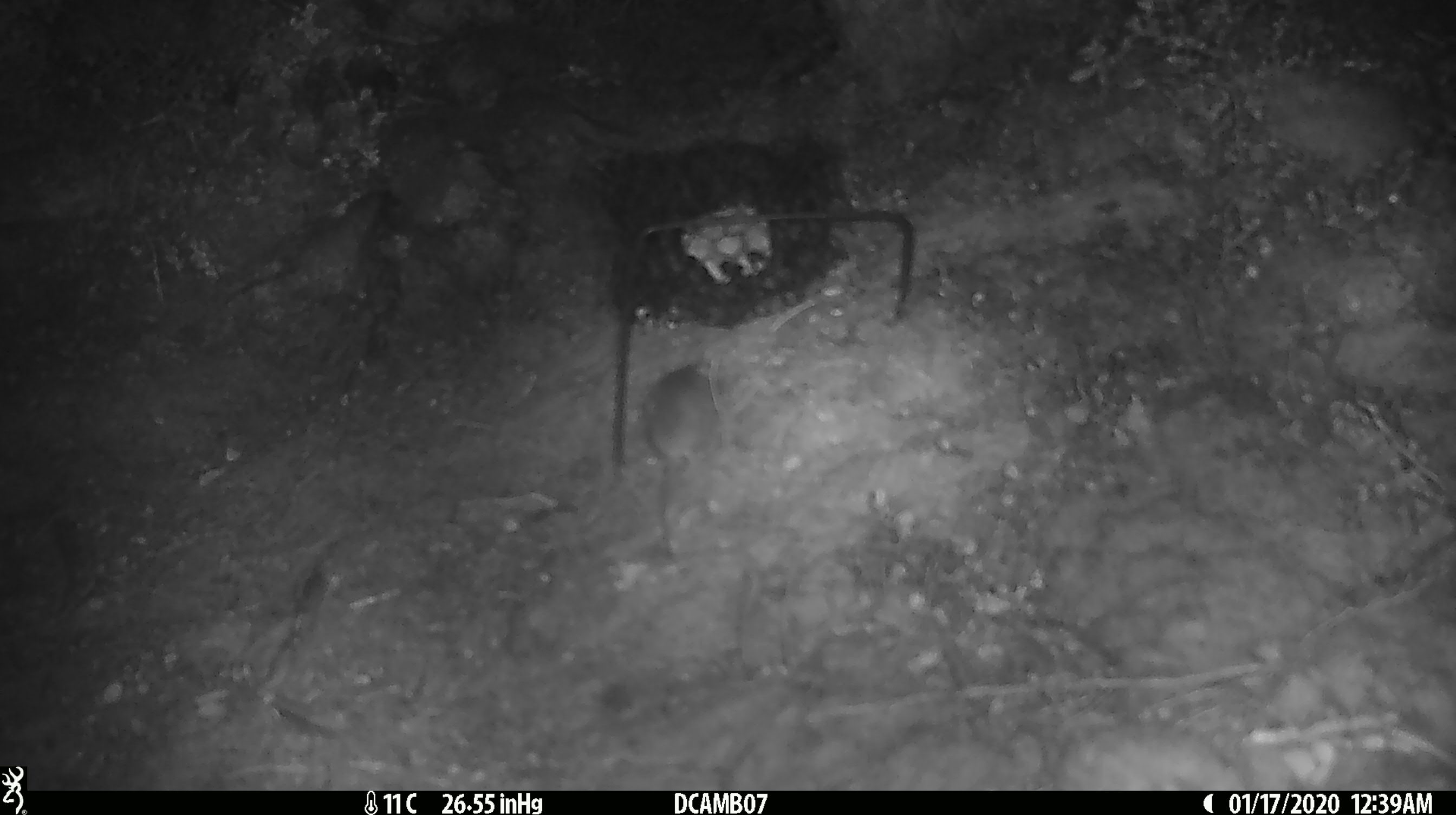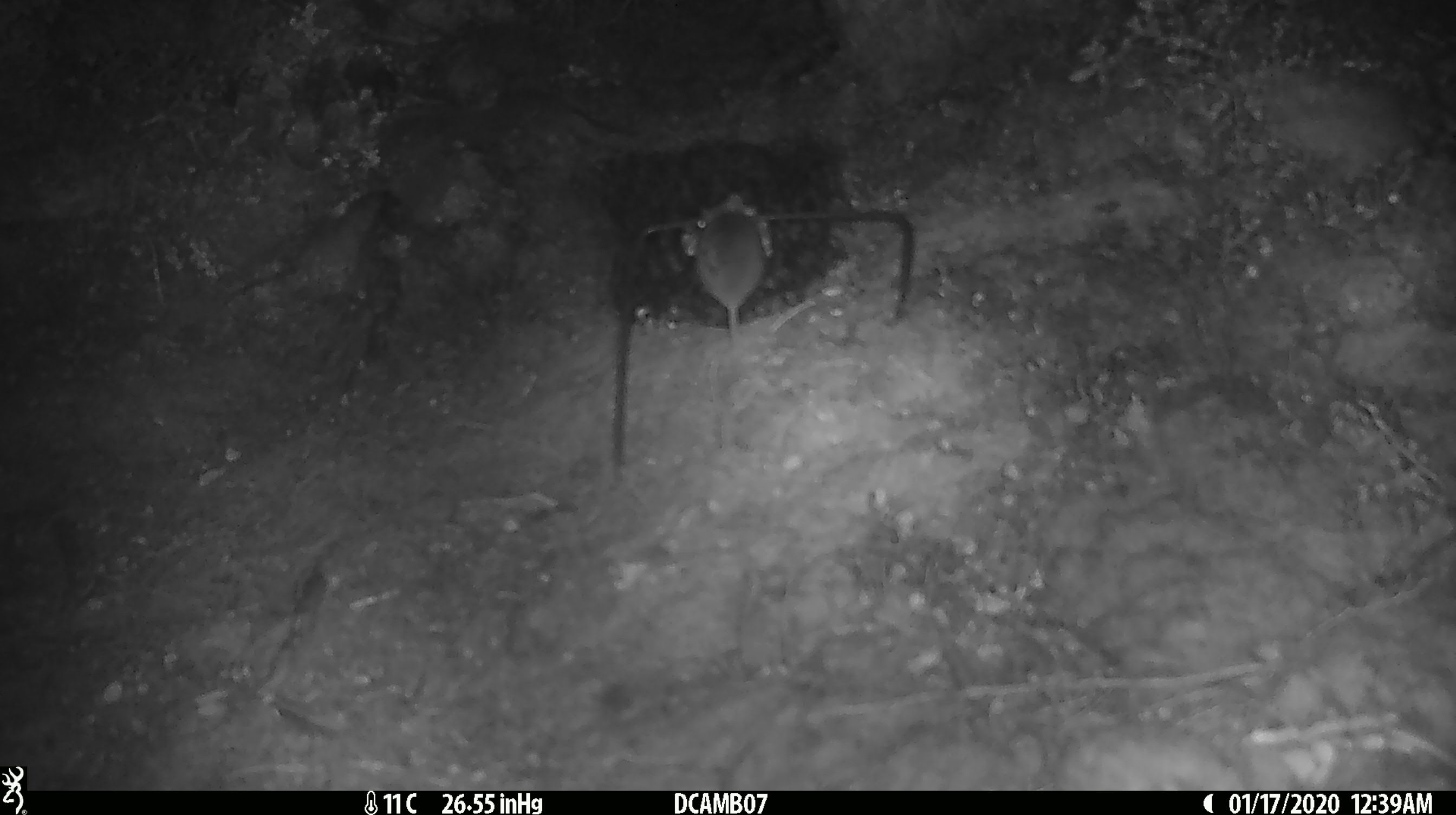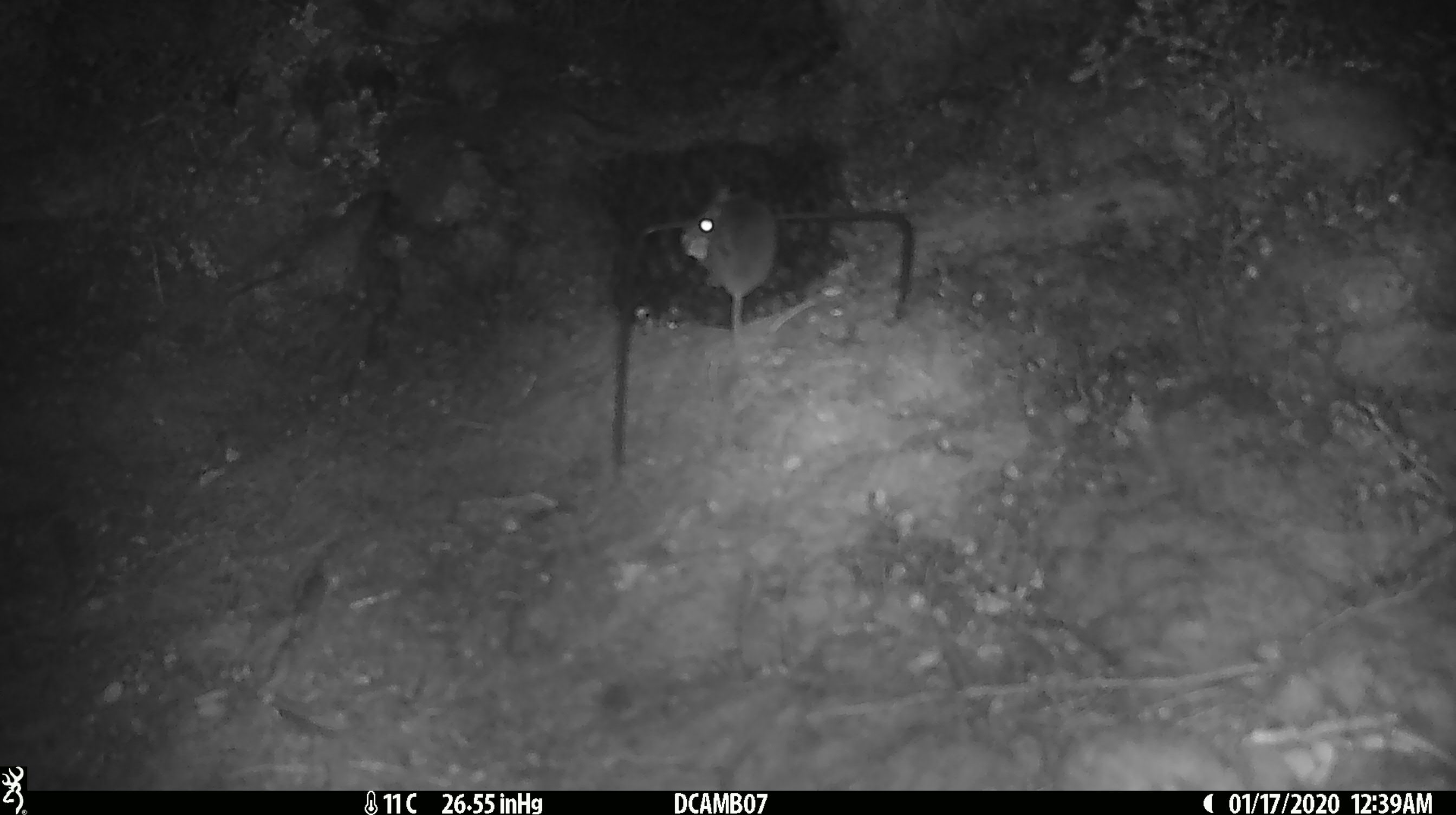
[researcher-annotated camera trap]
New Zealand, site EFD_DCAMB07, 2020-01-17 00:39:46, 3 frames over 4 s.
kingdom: Animalia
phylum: Chordata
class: Mammalia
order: Rodentia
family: Muridae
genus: Mus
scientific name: Mus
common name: mouse